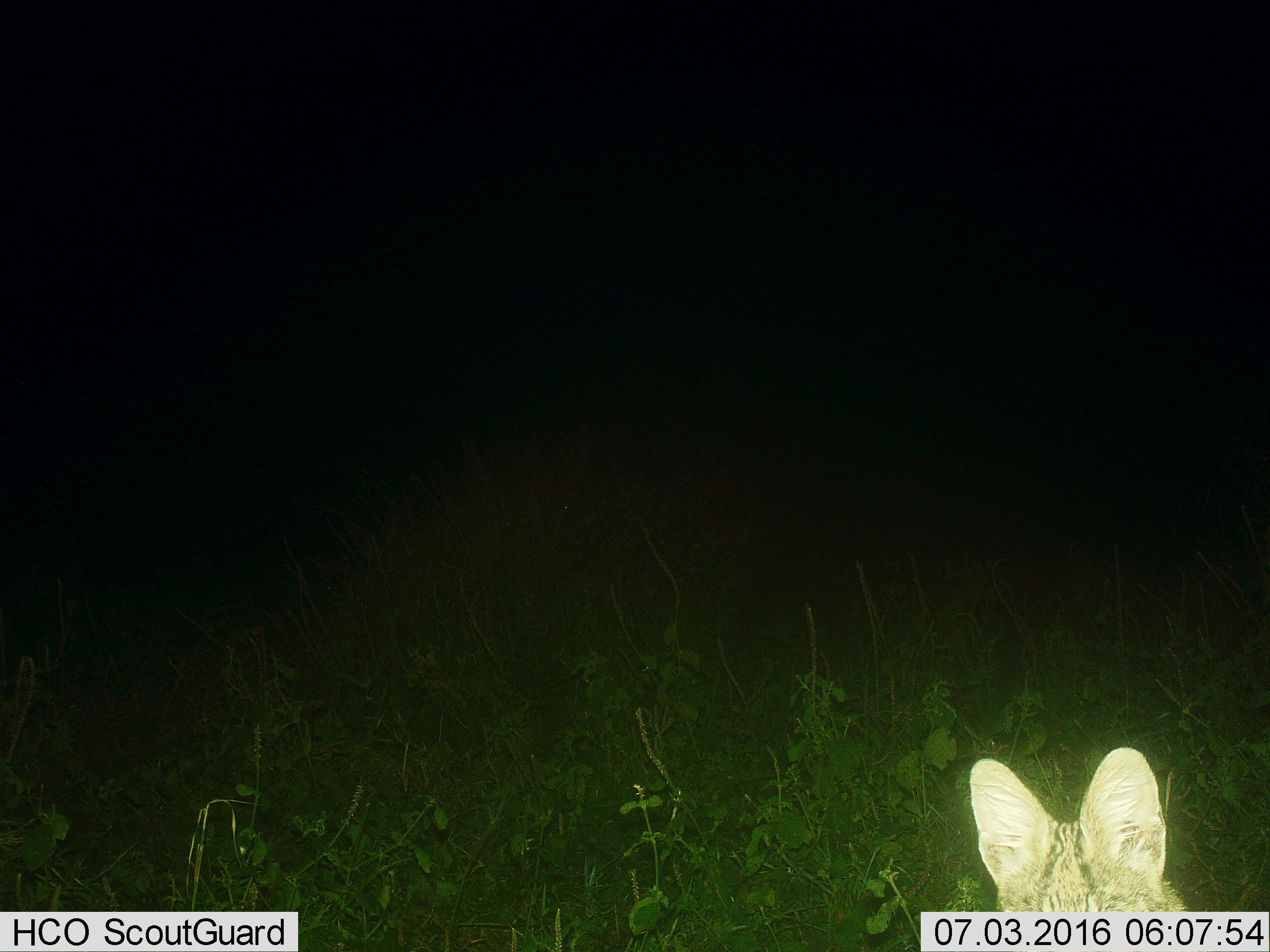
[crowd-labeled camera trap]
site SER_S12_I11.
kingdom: Animalia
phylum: Chordata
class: Mammalia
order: Carnivora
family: Felidae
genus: Leptailurus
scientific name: Leptailurus serval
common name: serval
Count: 1.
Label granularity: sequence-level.